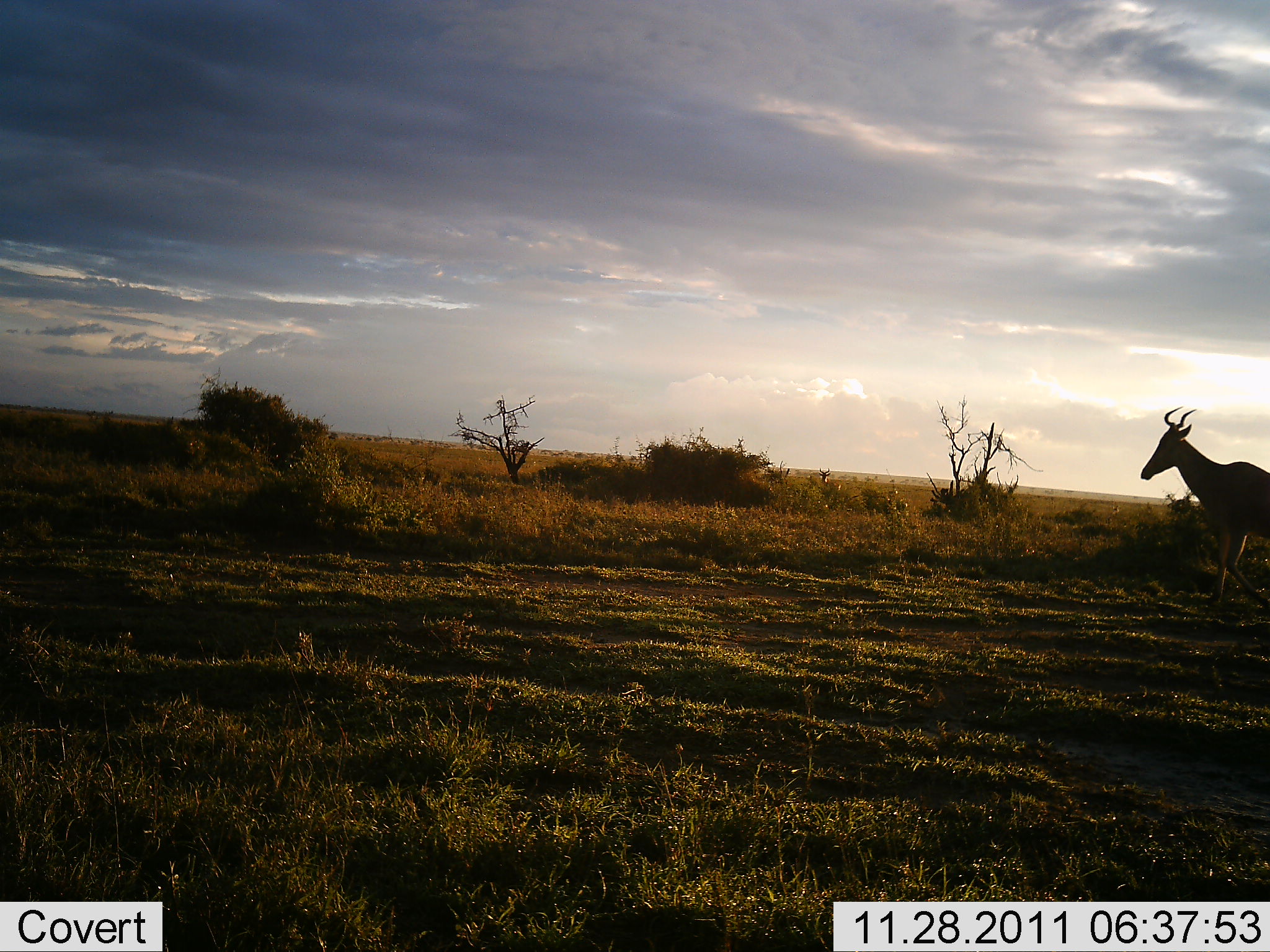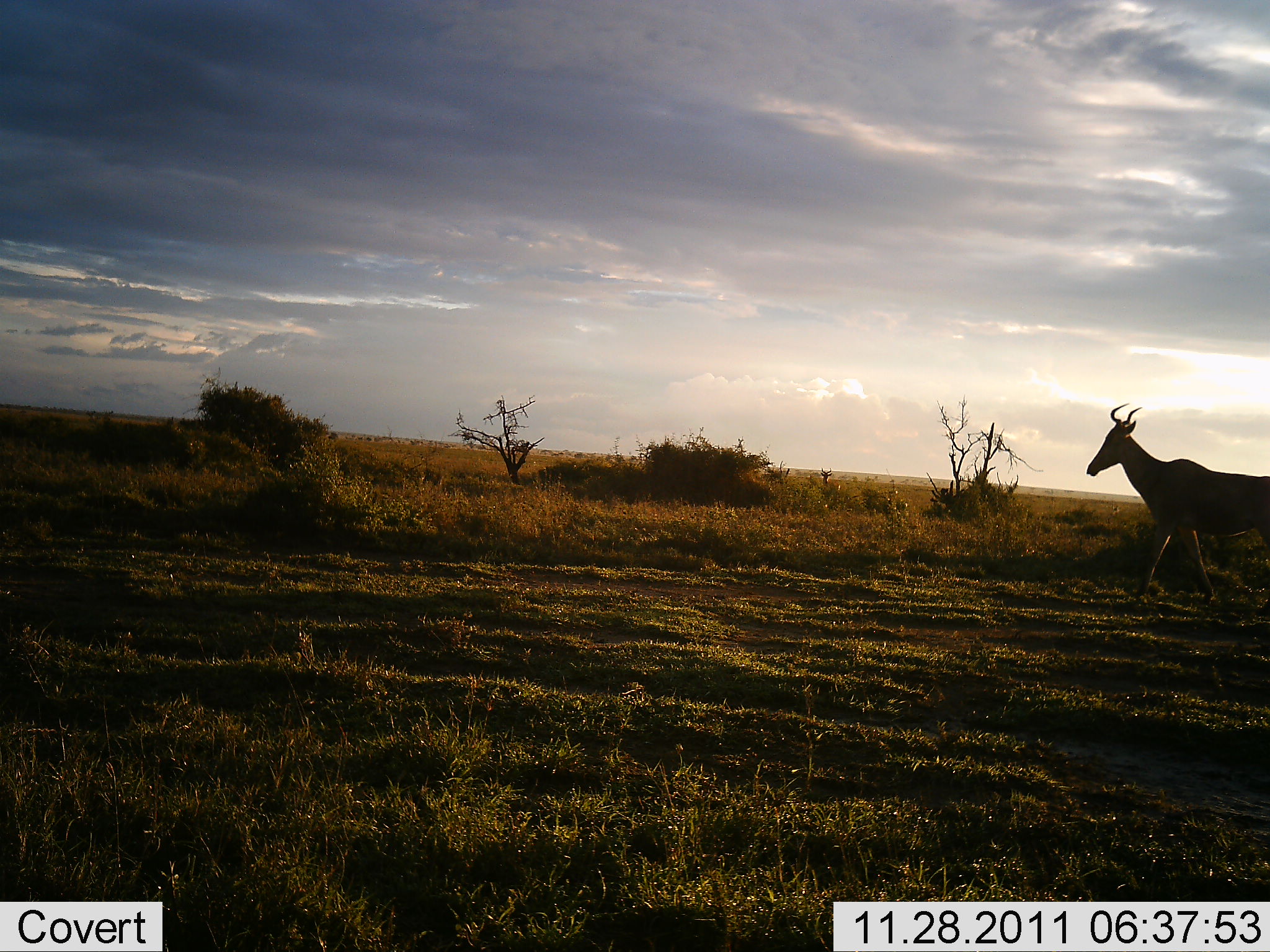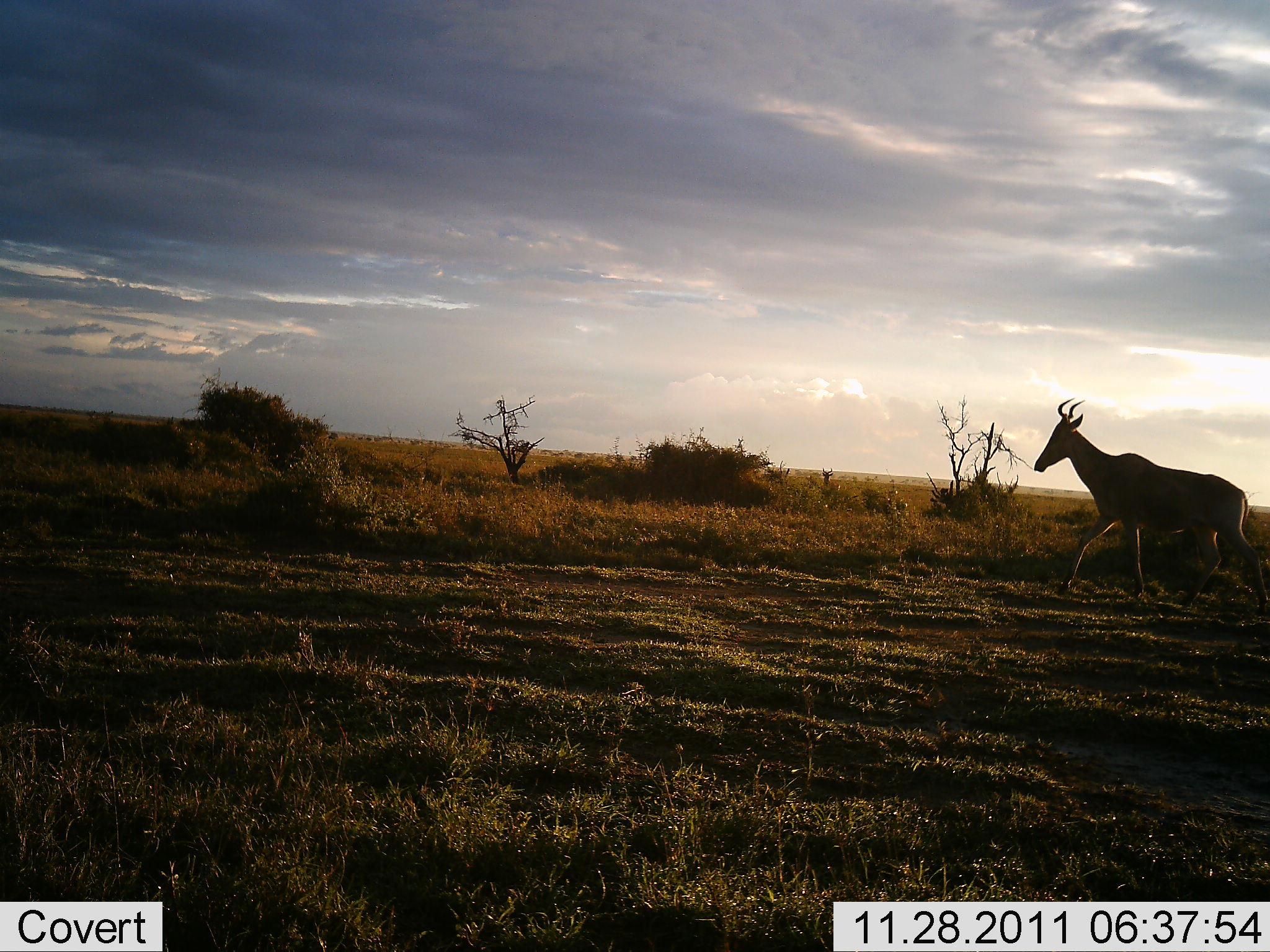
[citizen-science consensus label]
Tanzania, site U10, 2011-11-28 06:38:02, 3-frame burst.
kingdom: Animalia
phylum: Chordata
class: Mammalia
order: Artiodactyla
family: Bovidae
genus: Alcelaphus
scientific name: Alcelaphus buselaphus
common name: hartebeest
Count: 1.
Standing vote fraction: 0%.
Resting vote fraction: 0%.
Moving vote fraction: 100%.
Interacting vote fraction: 0%.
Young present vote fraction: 0%.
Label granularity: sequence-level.